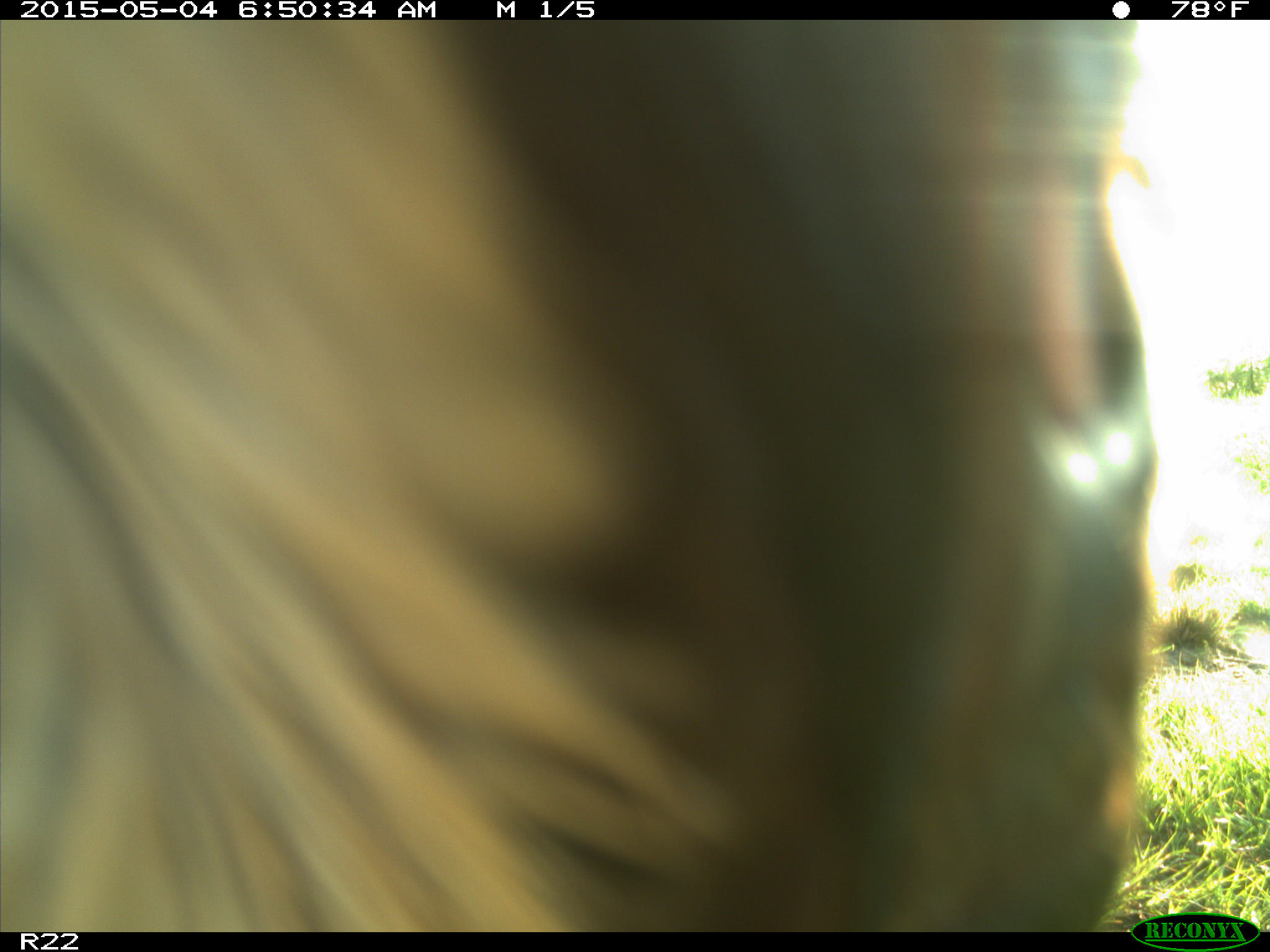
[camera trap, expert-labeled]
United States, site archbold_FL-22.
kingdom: Animalia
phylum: Chordata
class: Mammalia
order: Artiodactyla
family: Bovidae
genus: Bos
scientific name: Bos taurus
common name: domestic cow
Bos taurus (domestic cow).